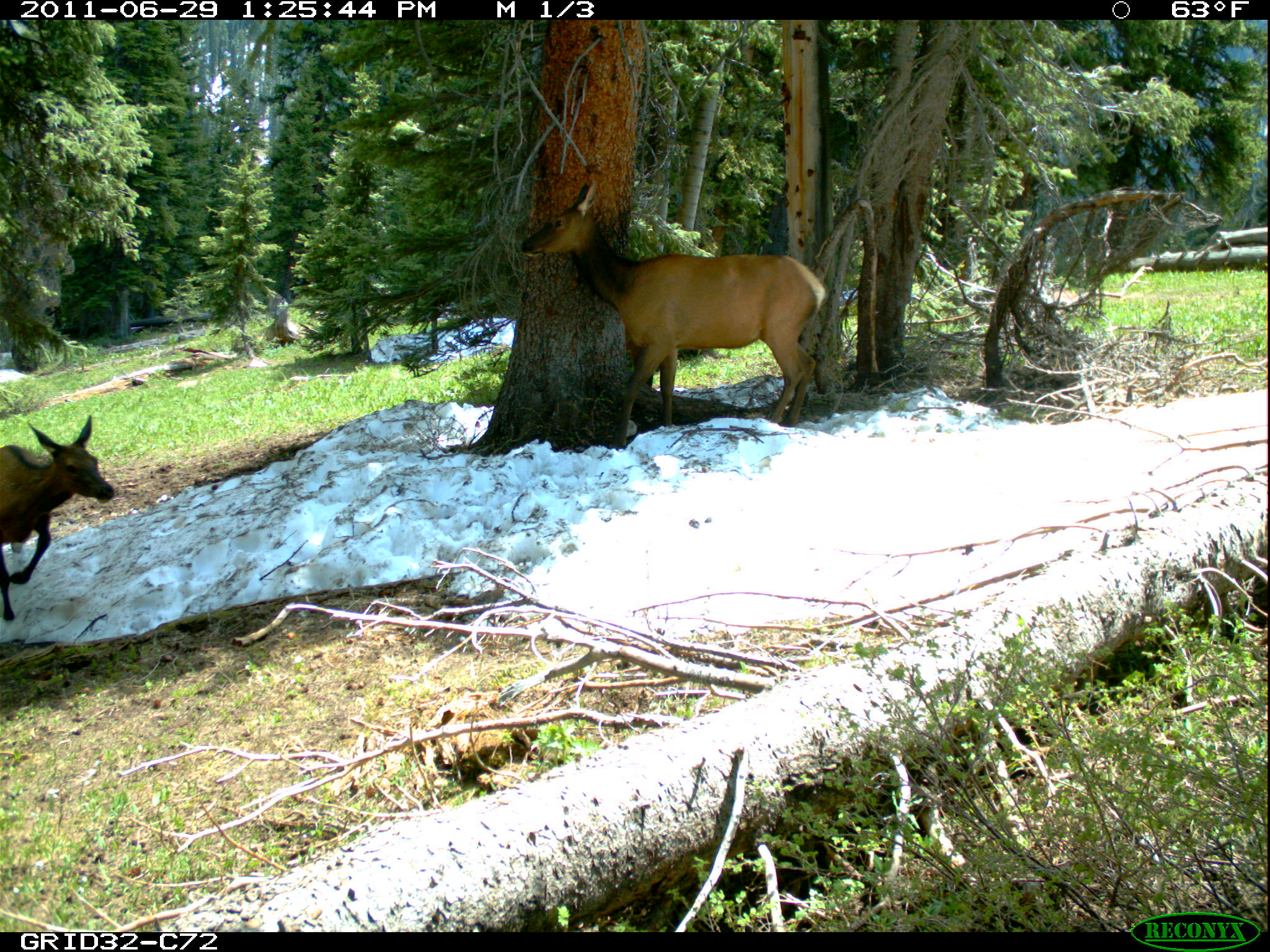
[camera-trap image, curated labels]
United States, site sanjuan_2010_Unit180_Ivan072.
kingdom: Animalia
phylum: Chordata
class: Mammalia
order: Artiodactyla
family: Cervidae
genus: Cervus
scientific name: Cervus elaphus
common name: red deer